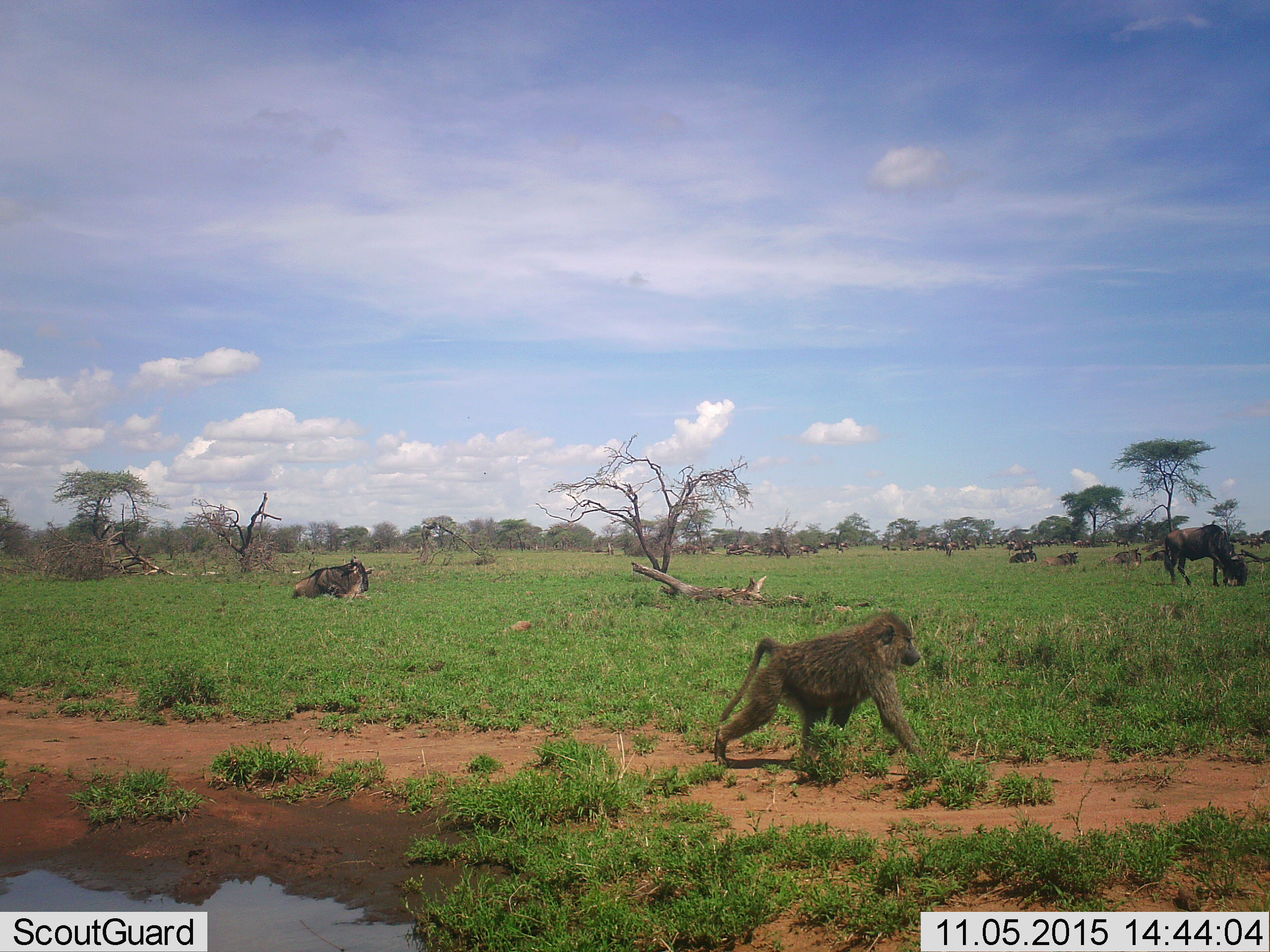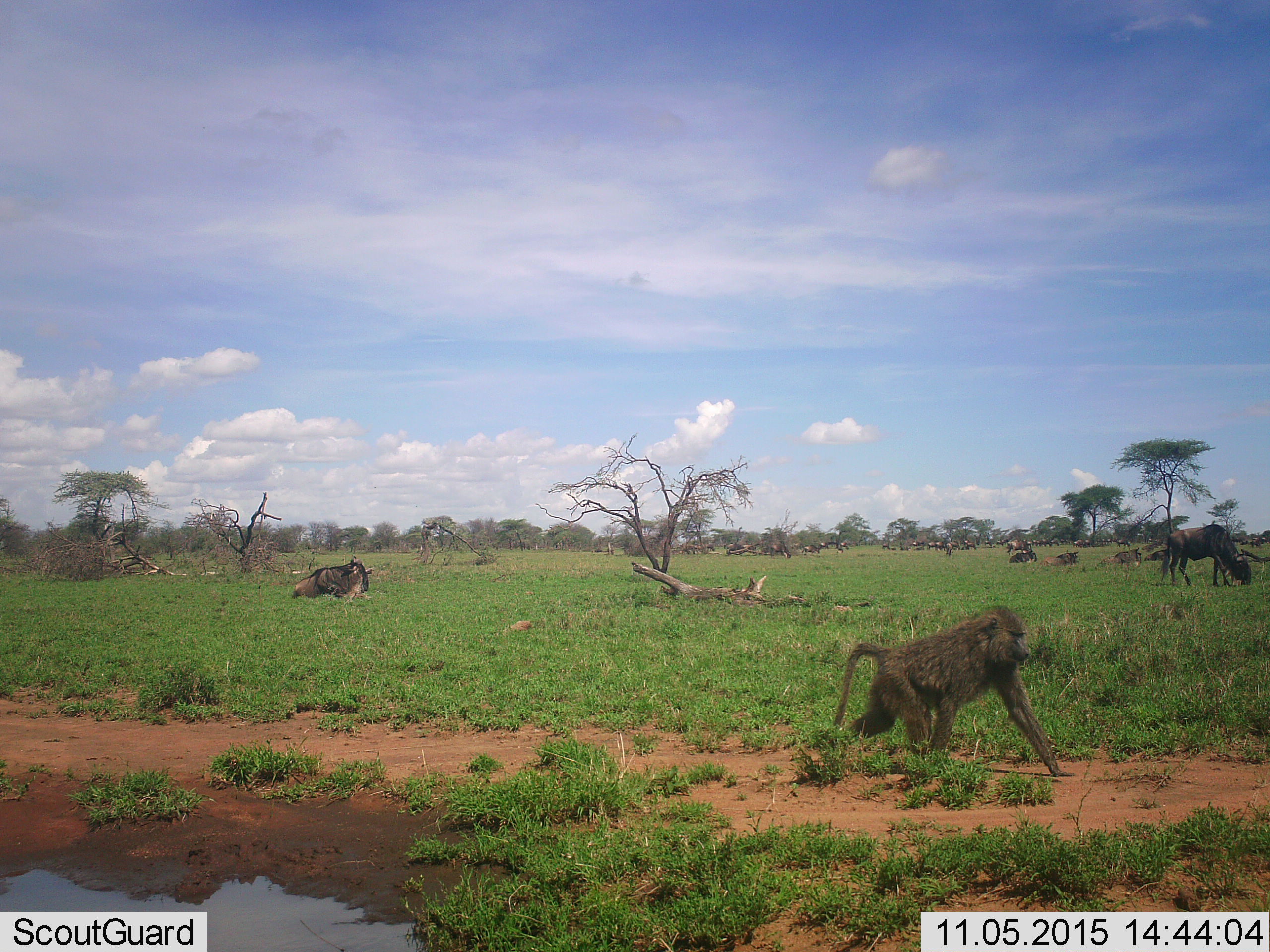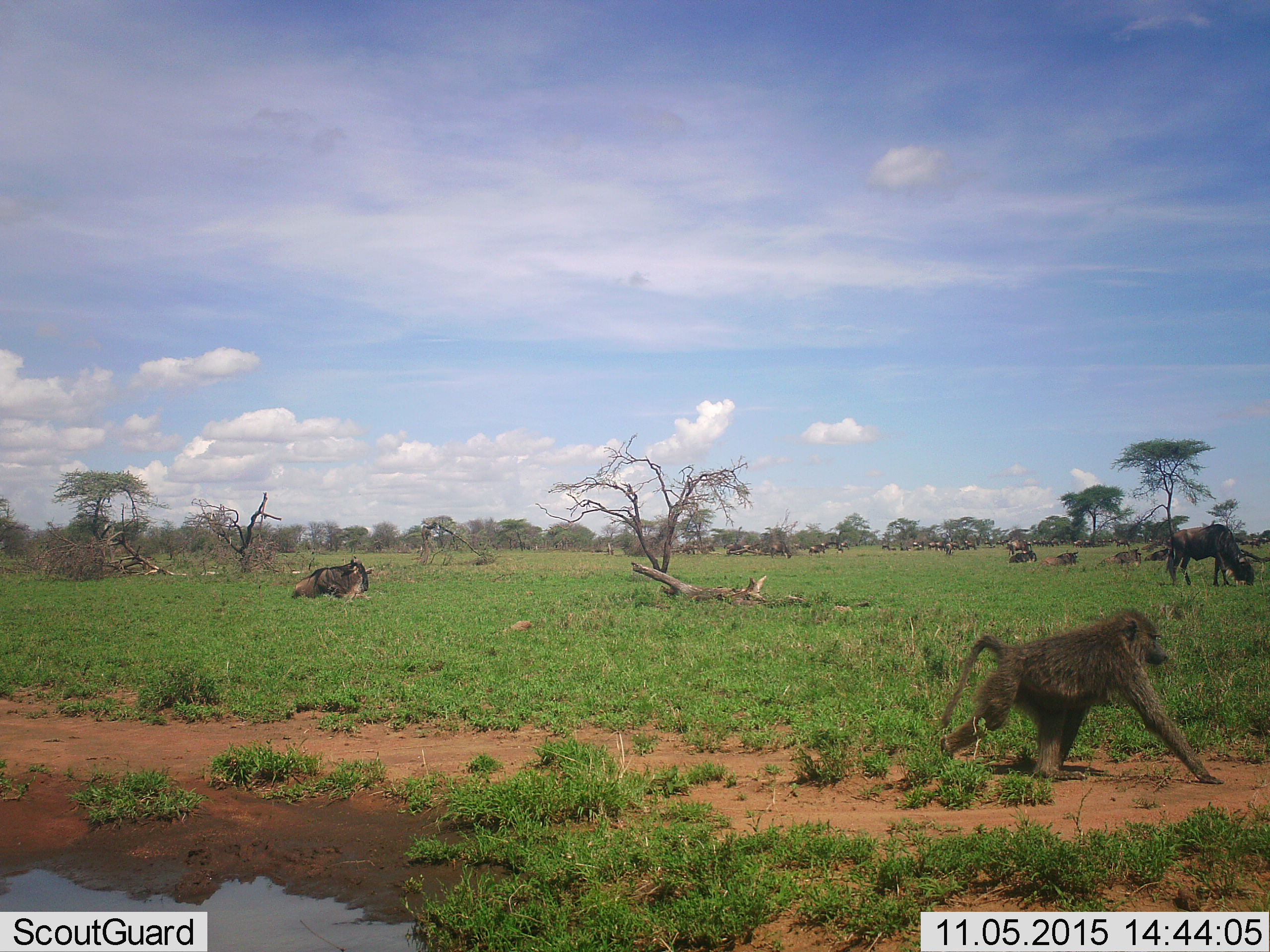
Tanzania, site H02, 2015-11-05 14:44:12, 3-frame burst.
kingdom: Animalia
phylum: Chordata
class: Mammalia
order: Primates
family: Cercopithecidae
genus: Papio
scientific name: Papio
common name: baboon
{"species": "baboon (Papio)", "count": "1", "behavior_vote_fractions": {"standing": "0%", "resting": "0%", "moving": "100%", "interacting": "0%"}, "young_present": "0%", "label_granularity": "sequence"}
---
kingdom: Animalia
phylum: Chordata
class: Mammalia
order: Artiodactyla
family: Bovidae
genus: Connochaetes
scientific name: Connochaetes taurinus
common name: blue wildebeest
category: wildebeest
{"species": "wildebeest (blue wildebeest) (Connochaetes taurinus)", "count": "11-50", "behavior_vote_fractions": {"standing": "90%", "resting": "80%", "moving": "30%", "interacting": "0%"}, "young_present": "10%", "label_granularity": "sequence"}